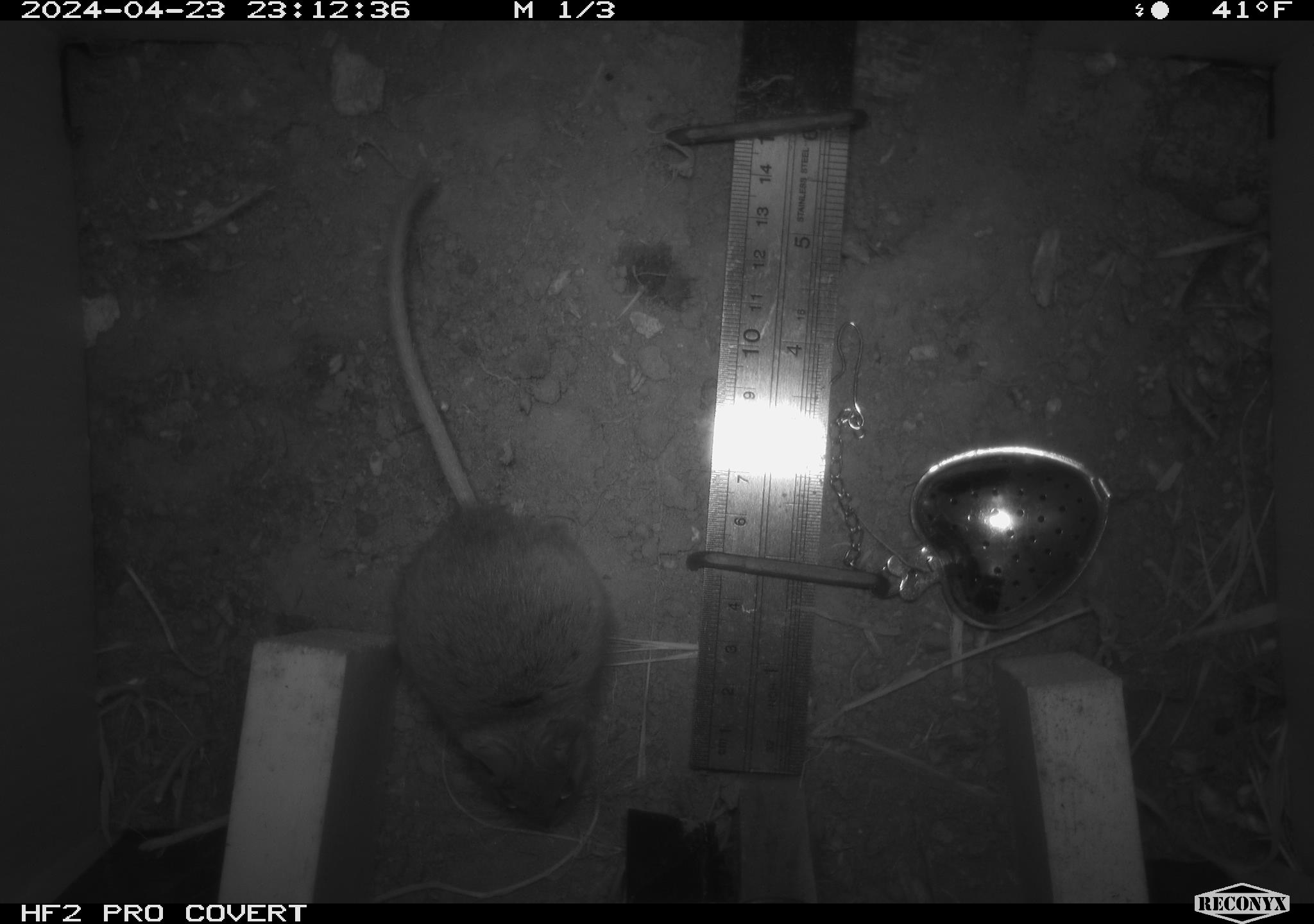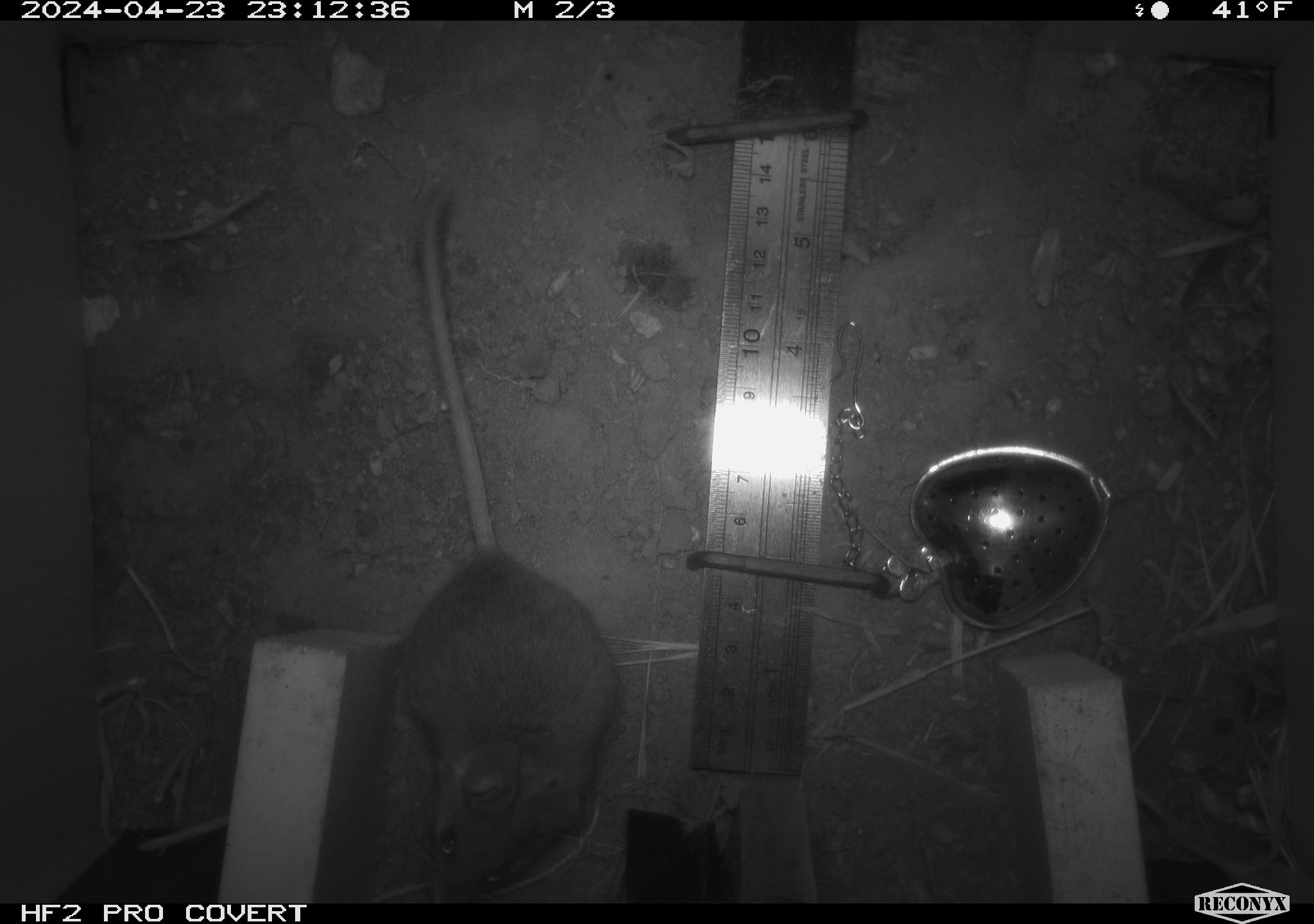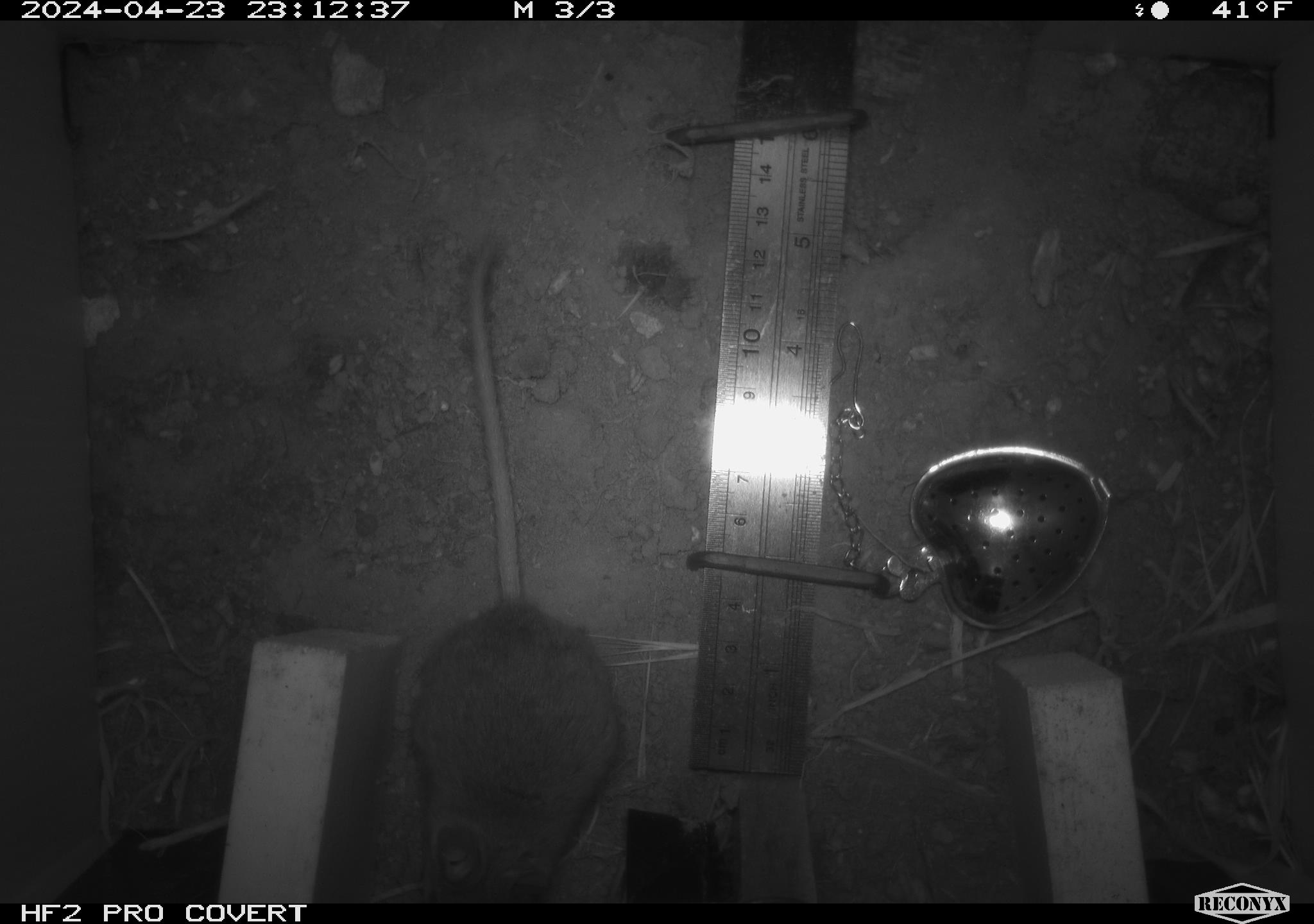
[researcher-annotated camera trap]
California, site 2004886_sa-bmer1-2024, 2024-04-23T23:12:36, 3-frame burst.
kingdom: Animalia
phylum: Chordata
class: Mammalia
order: Rodentia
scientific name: Rodentia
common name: mouse species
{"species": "mouse species (Rodentia)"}